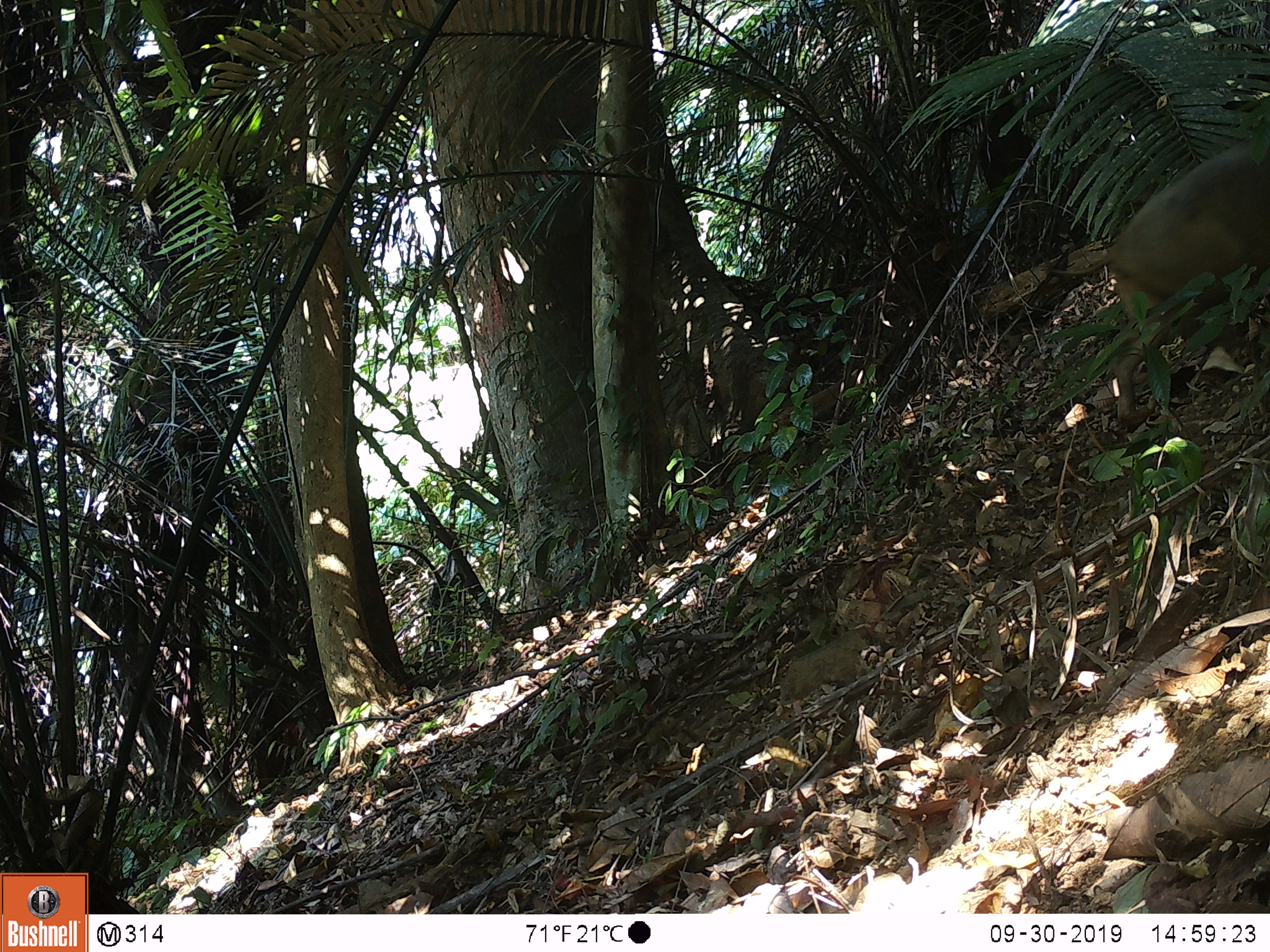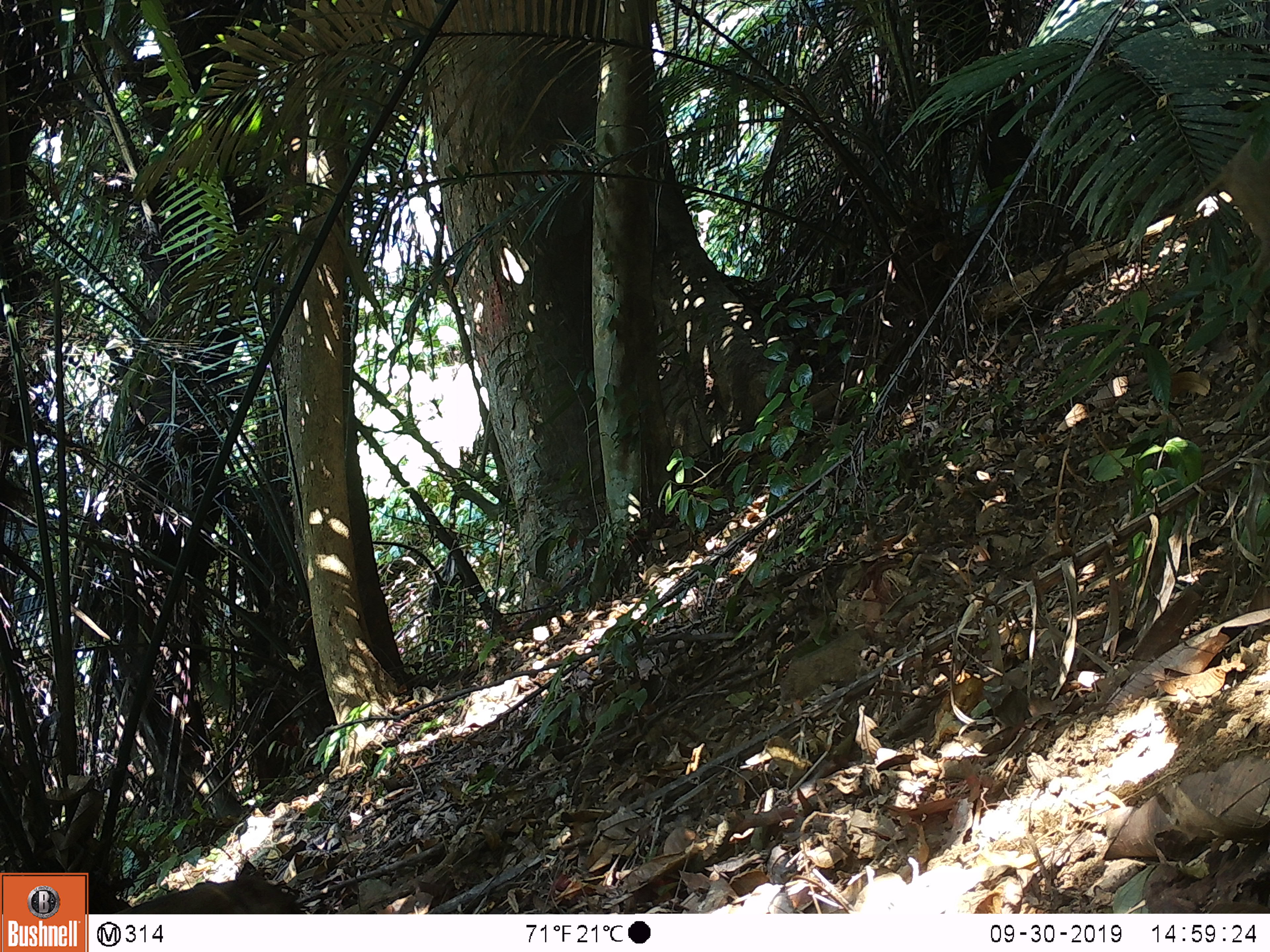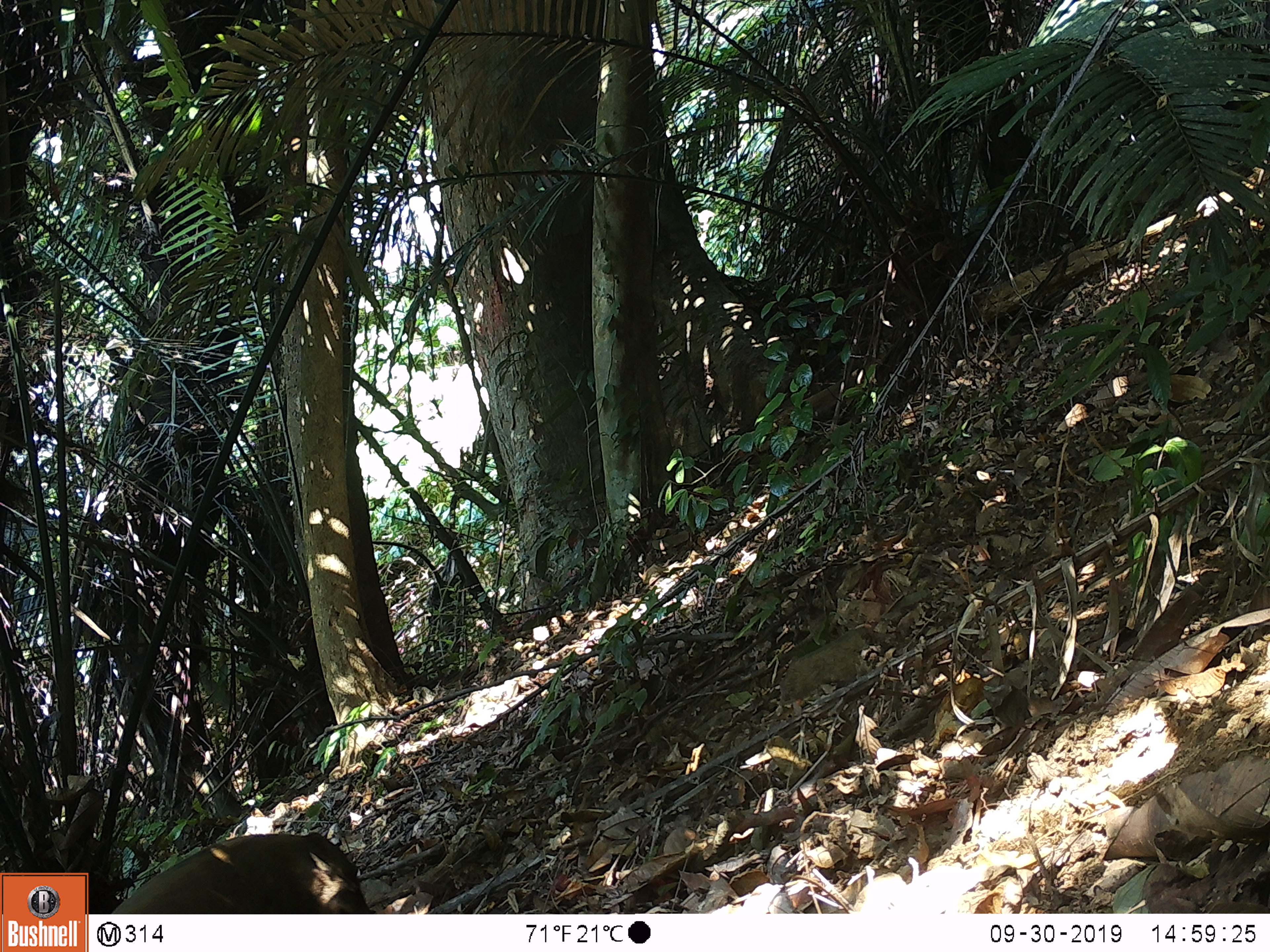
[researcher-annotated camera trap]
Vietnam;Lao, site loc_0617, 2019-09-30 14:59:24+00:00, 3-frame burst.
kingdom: Animalia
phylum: Chordata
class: Mammalia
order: Artiodactyla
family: Suidae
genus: Sus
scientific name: Sus scrofa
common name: eurasian wild pig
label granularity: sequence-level